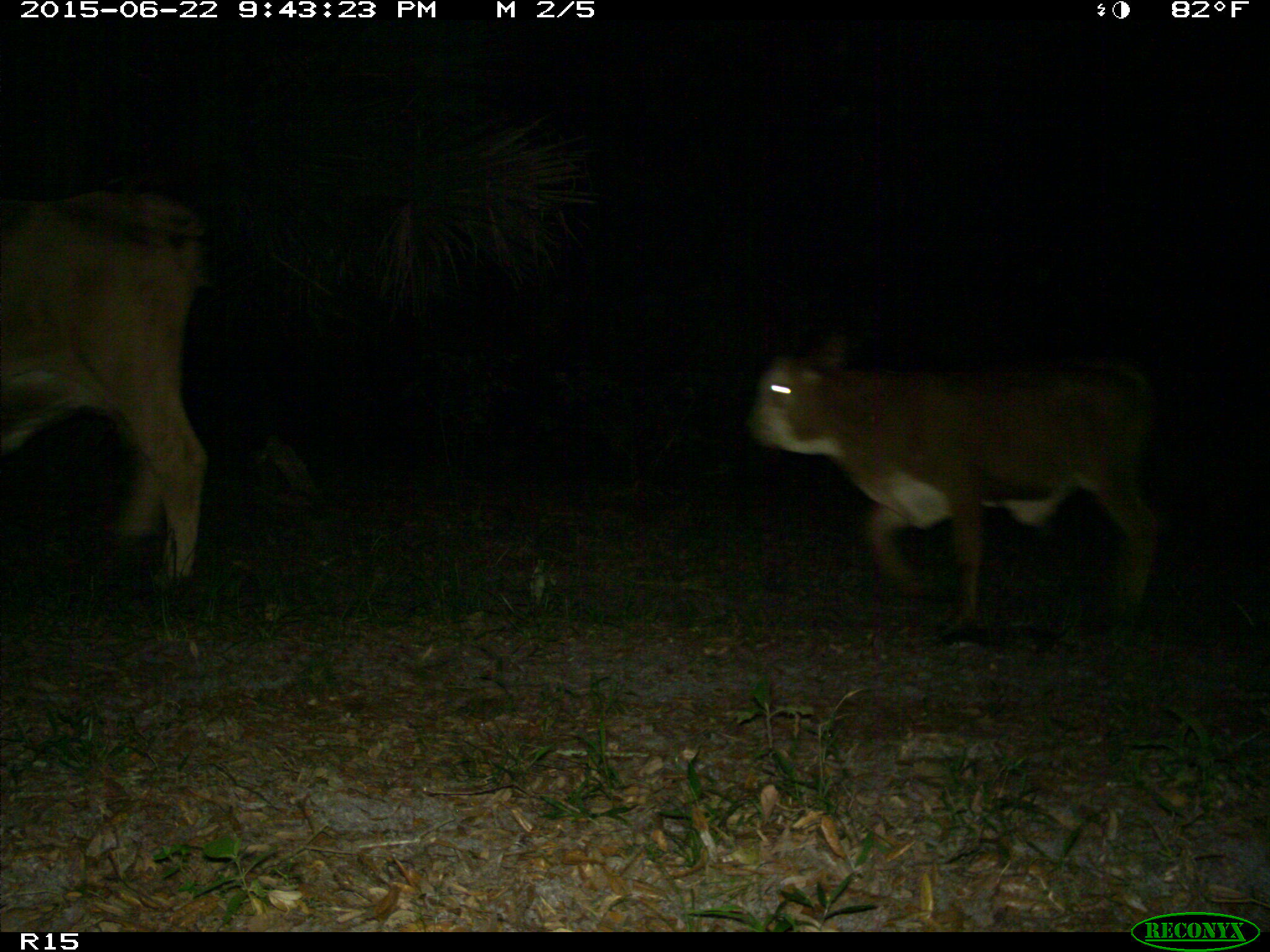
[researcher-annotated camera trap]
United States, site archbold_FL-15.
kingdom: Animalia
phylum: Chordata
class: Mammalia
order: Artiodactyla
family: Bovidae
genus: Bos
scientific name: Bos taurus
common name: domestic cow